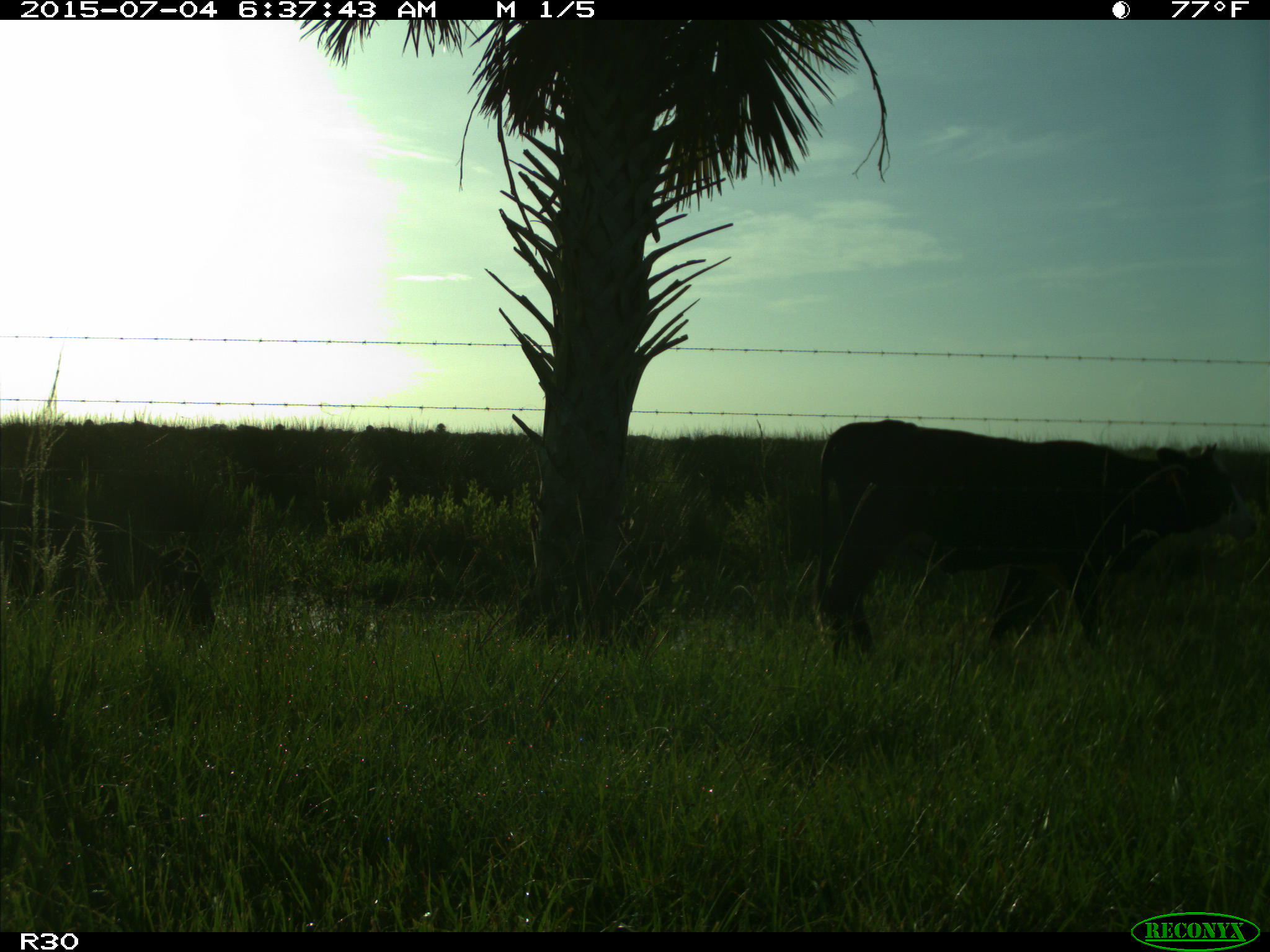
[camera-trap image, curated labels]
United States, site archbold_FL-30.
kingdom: Animalia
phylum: Chordata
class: Mammalia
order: Artiodactyla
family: Bovidae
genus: Bos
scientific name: Bos taurus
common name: domestic cow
Bos taurus (domestic cow).